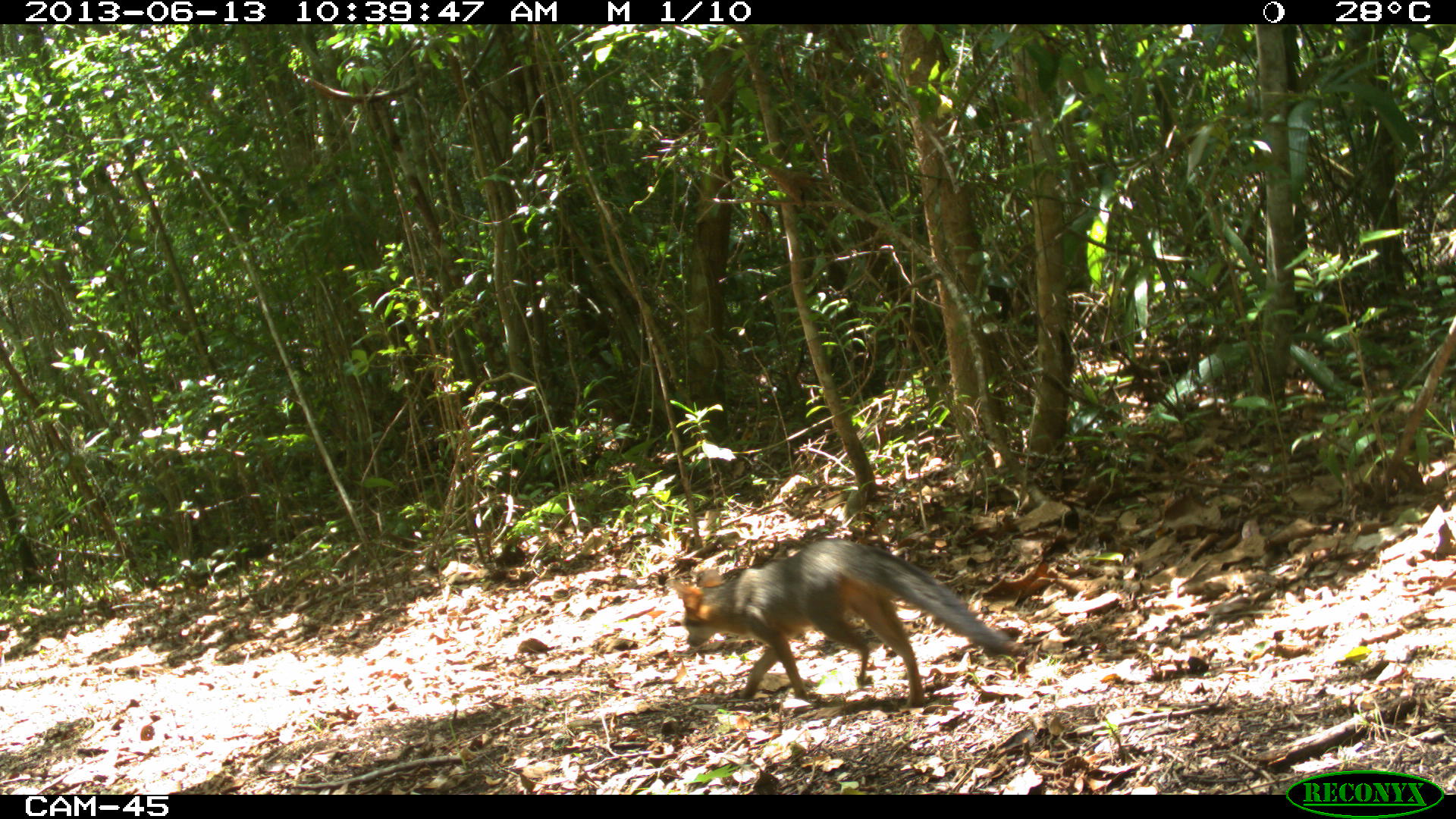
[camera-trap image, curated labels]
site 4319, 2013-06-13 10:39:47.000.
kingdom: Animalia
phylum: Chordata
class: Mammalia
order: Carnivora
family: Canidae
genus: Urocyon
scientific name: Urocyon cinereoargenteus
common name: gray fox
Urocyon cinereoargenteus (gray fox), count 1.